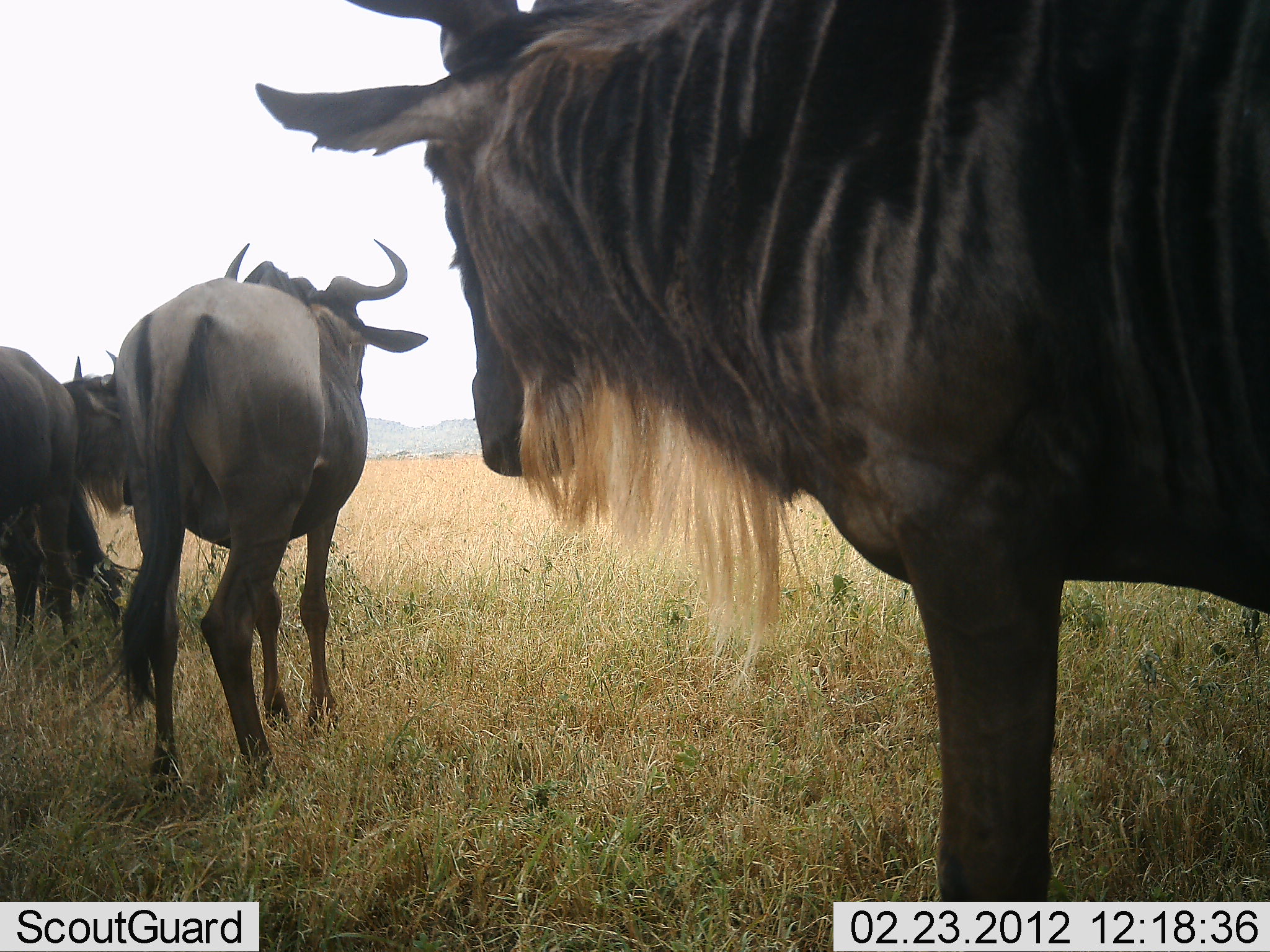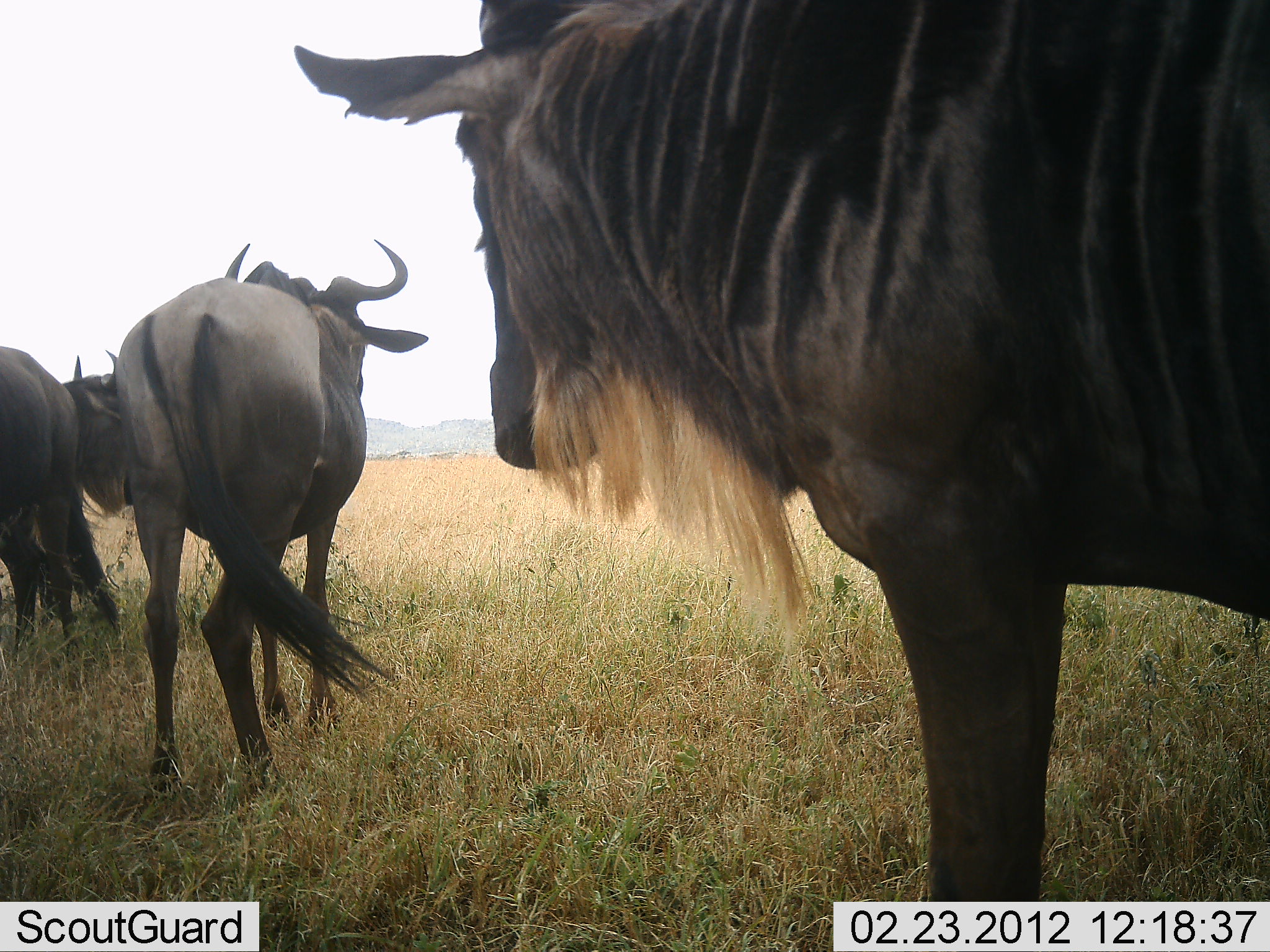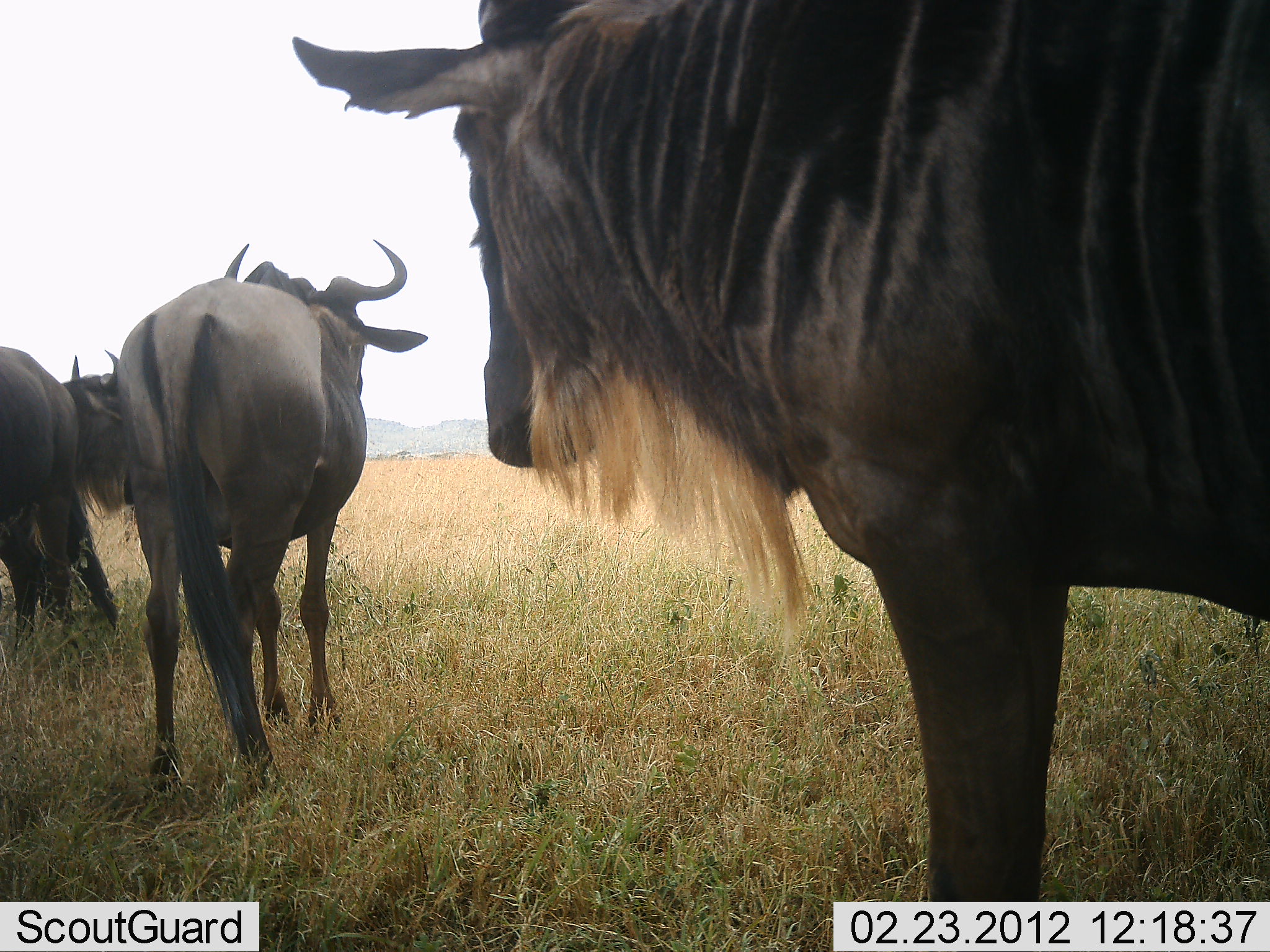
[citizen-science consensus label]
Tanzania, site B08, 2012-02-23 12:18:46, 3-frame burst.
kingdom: Animalia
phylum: Chordata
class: Mammalia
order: Artiodactyla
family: Bovidae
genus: Connochaetes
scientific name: Connochaetes taurinus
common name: blue wildebeest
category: wildebeest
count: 3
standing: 94%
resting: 0%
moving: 6%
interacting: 0%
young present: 0%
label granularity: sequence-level